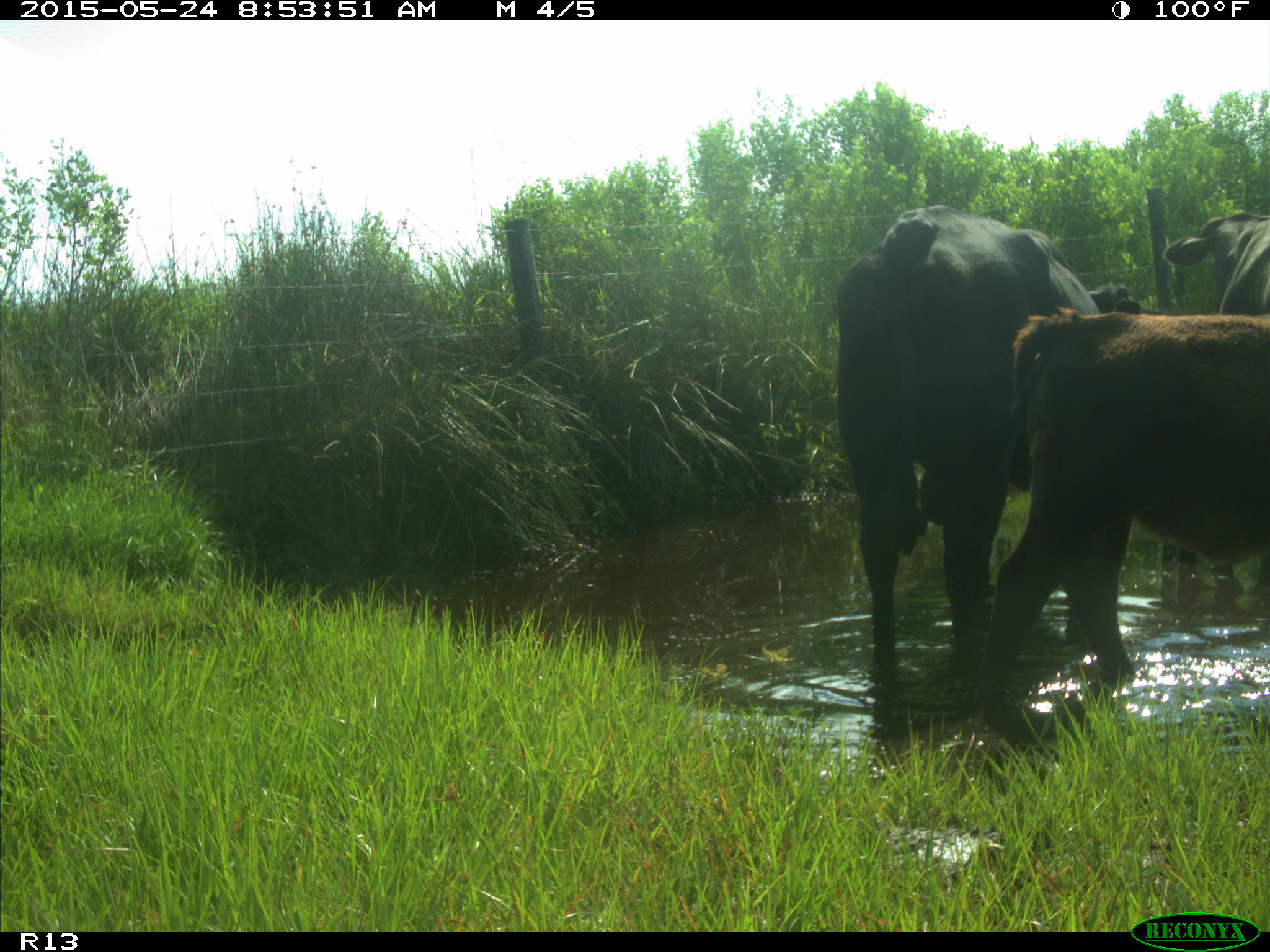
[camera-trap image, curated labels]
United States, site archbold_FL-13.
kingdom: Animalia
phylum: Chordata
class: Mammalia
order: Artiodactyla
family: Bovidae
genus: Bos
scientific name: Bos taurus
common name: domestic cow